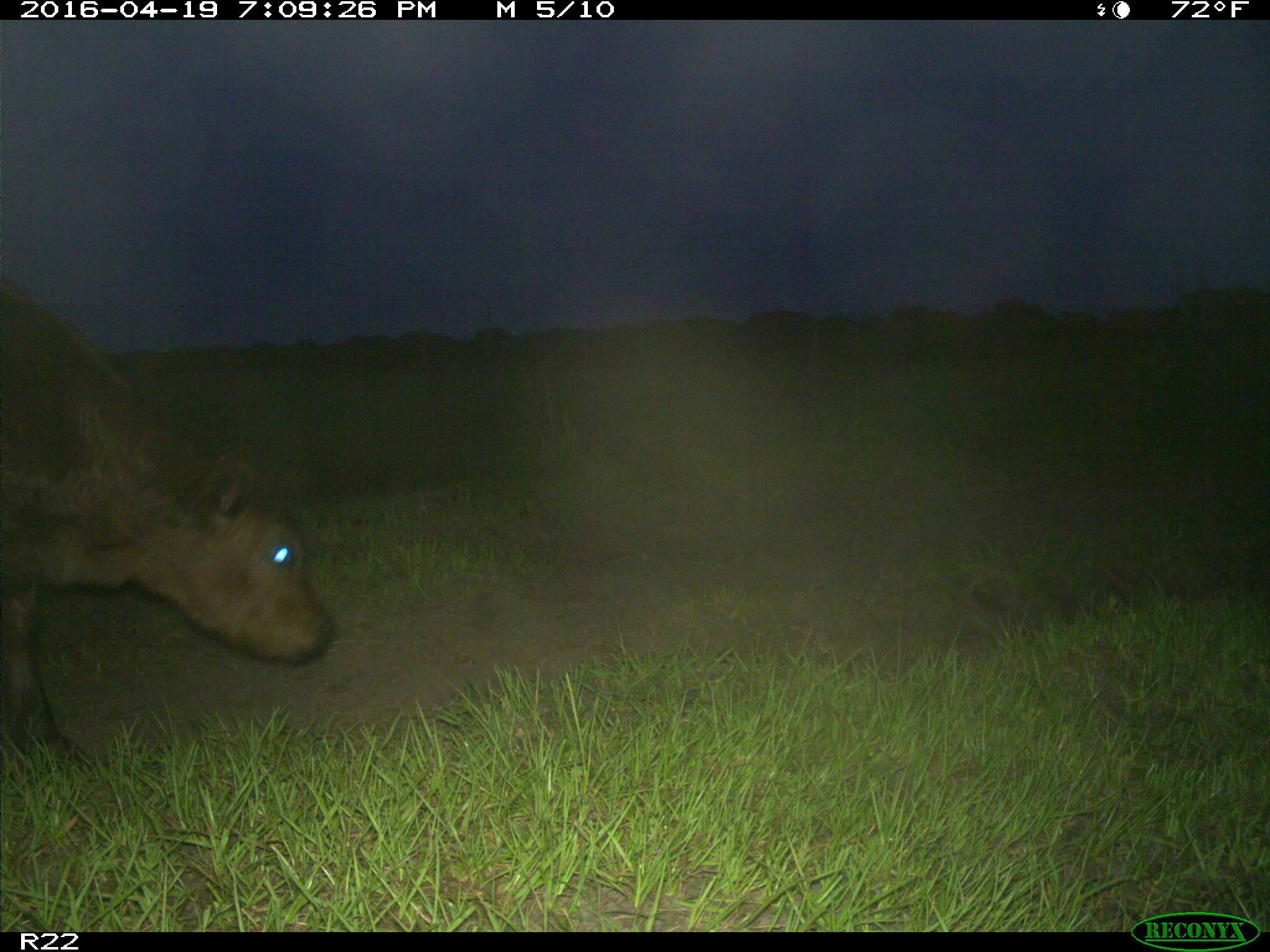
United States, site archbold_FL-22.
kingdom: Animalia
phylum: Chordata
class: Mammalia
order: Artiodactyla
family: Bovidae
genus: Bos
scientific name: Bos taurus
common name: domestic cow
Bos taurus (domestic cow).